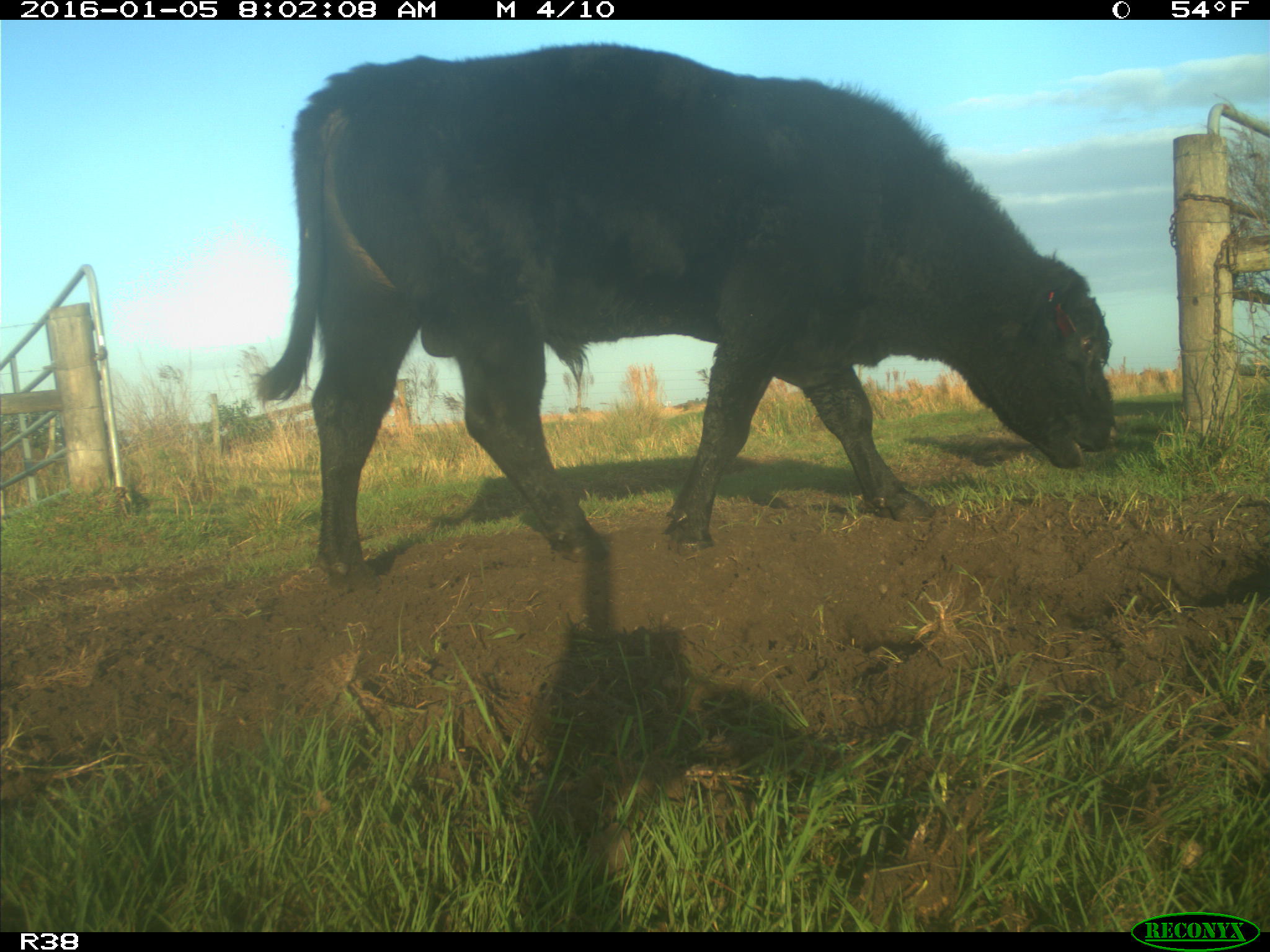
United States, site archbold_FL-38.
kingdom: Animalia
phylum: Chordata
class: Mammalia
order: Artiodactyla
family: Bovidae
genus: Bos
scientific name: Bos taurus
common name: domestic cow